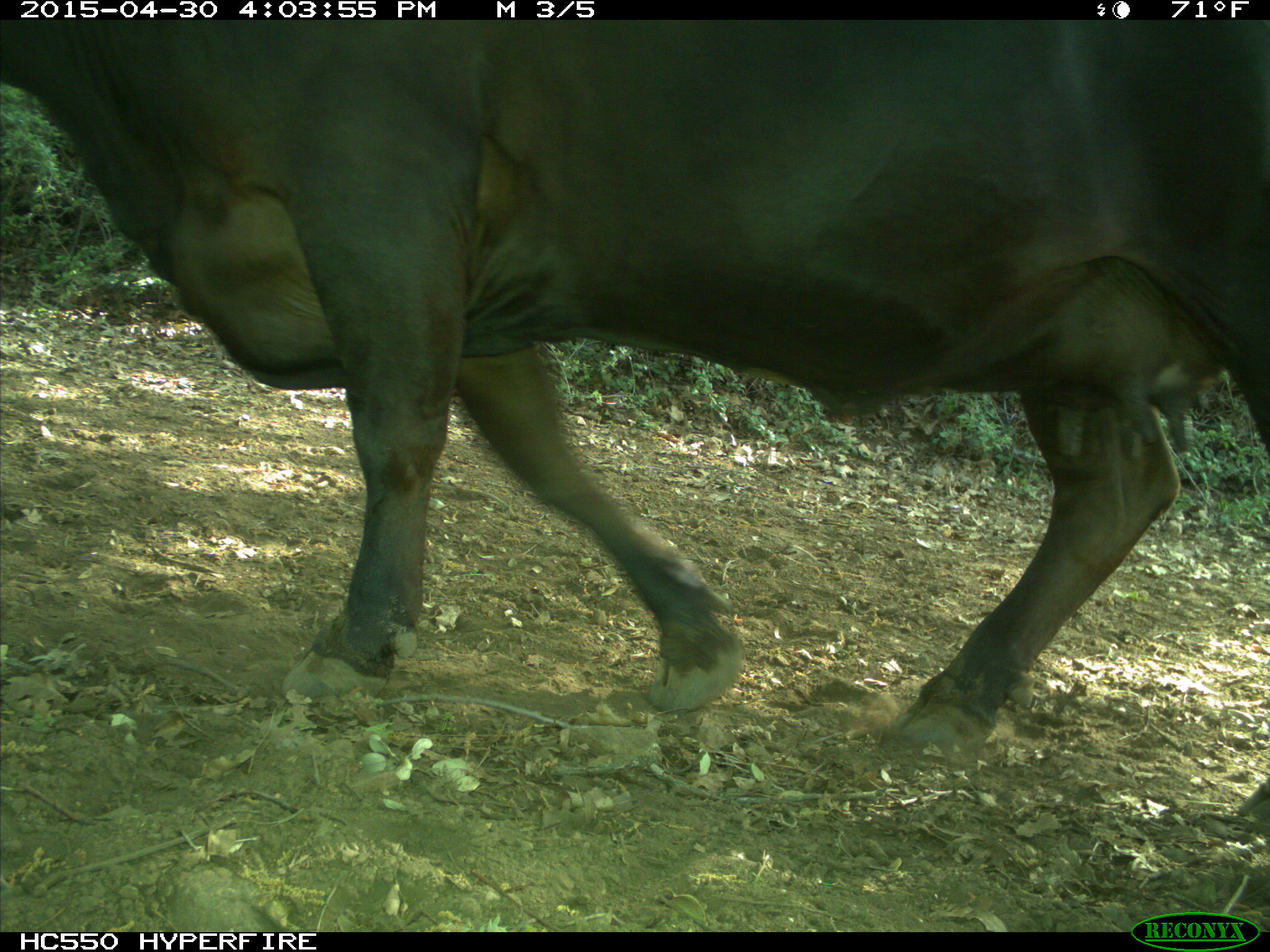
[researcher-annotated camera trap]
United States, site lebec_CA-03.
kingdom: Animalia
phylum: Chordata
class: Mammalia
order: Artiodactyla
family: Bovidae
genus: Bos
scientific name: Bos taurus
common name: domestic cow